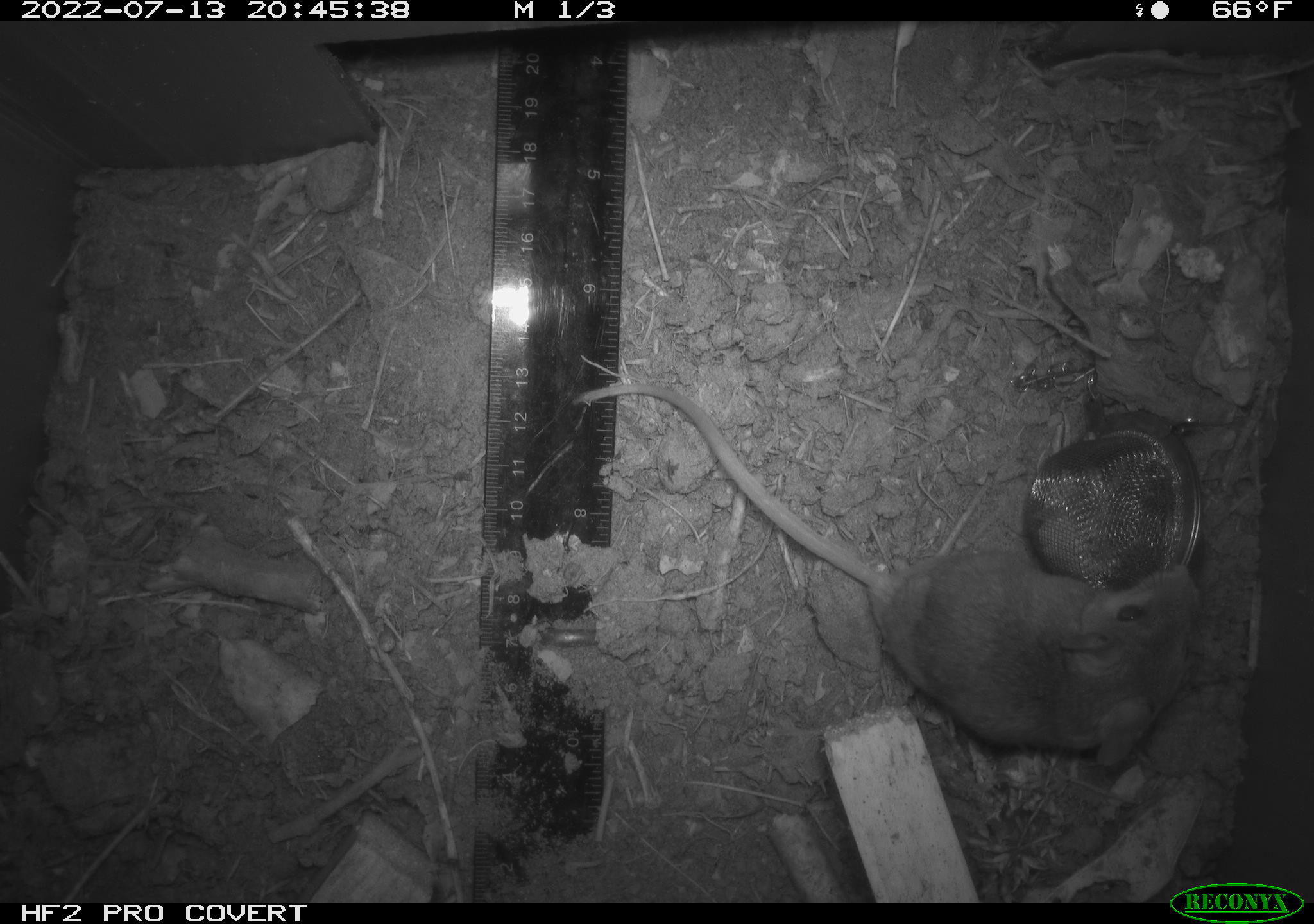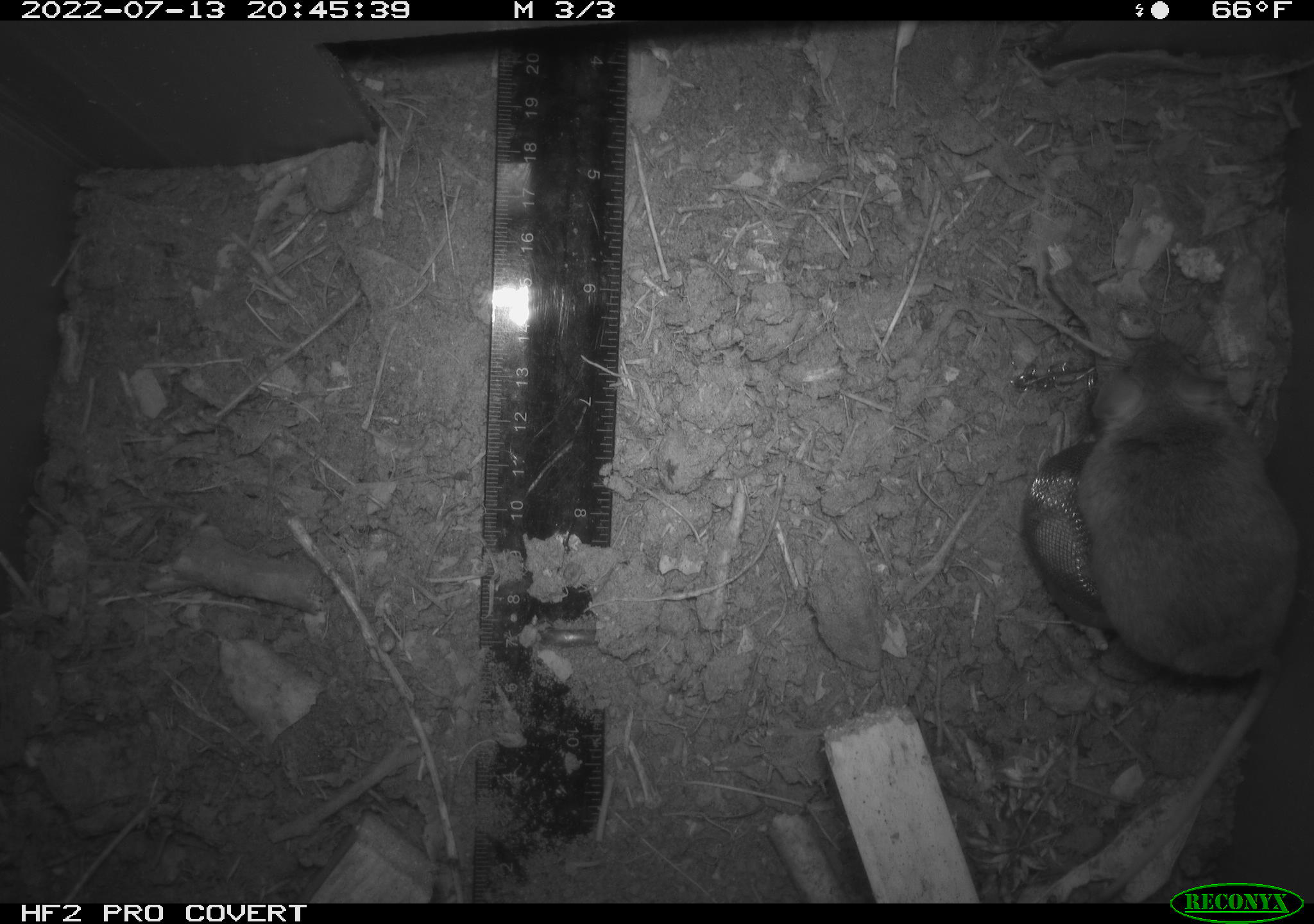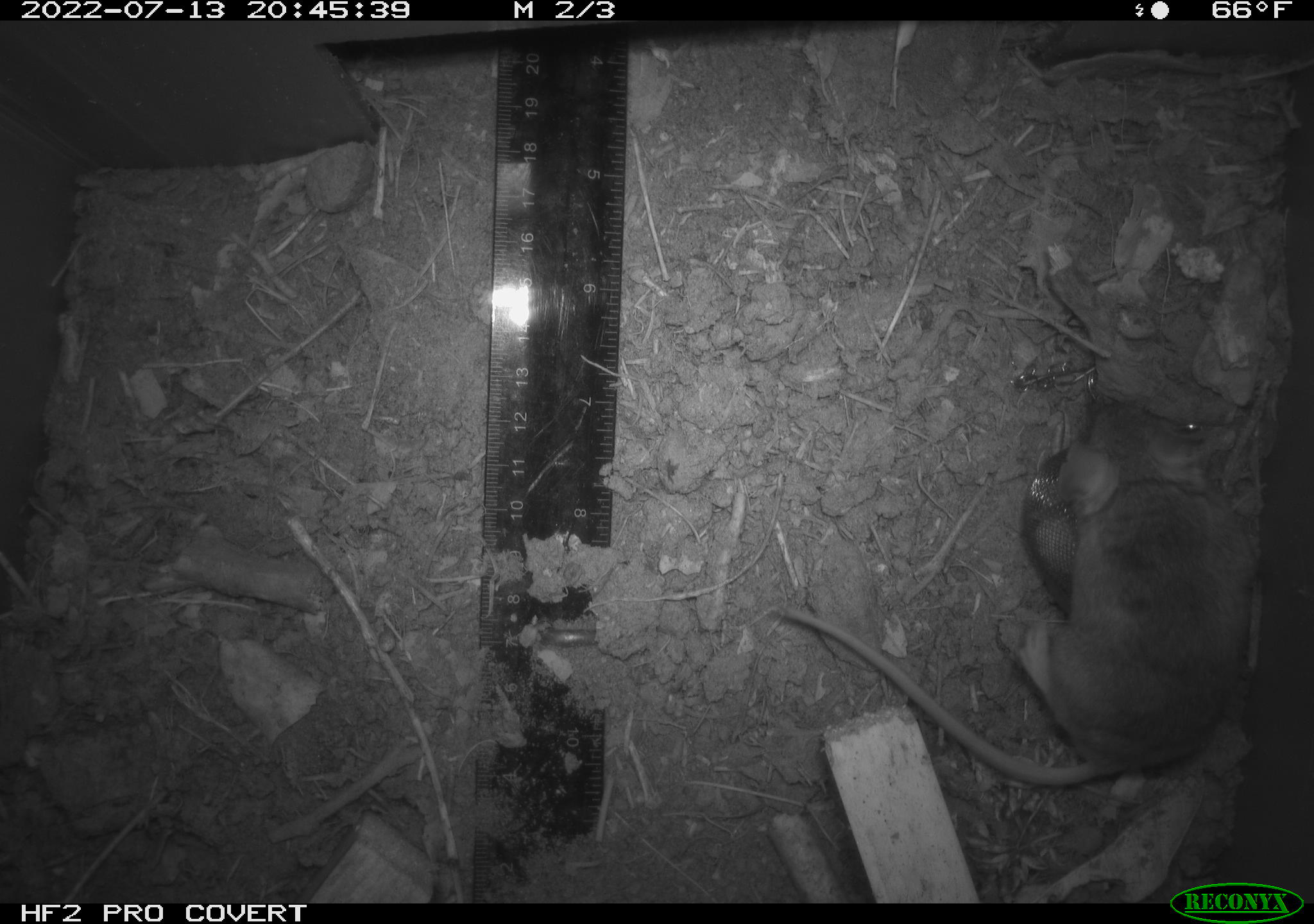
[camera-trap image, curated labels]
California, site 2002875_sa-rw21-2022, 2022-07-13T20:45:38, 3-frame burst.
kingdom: Animalia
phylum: Chordata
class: Mammalia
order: Rodentia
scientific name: Rodentia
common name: mouse species